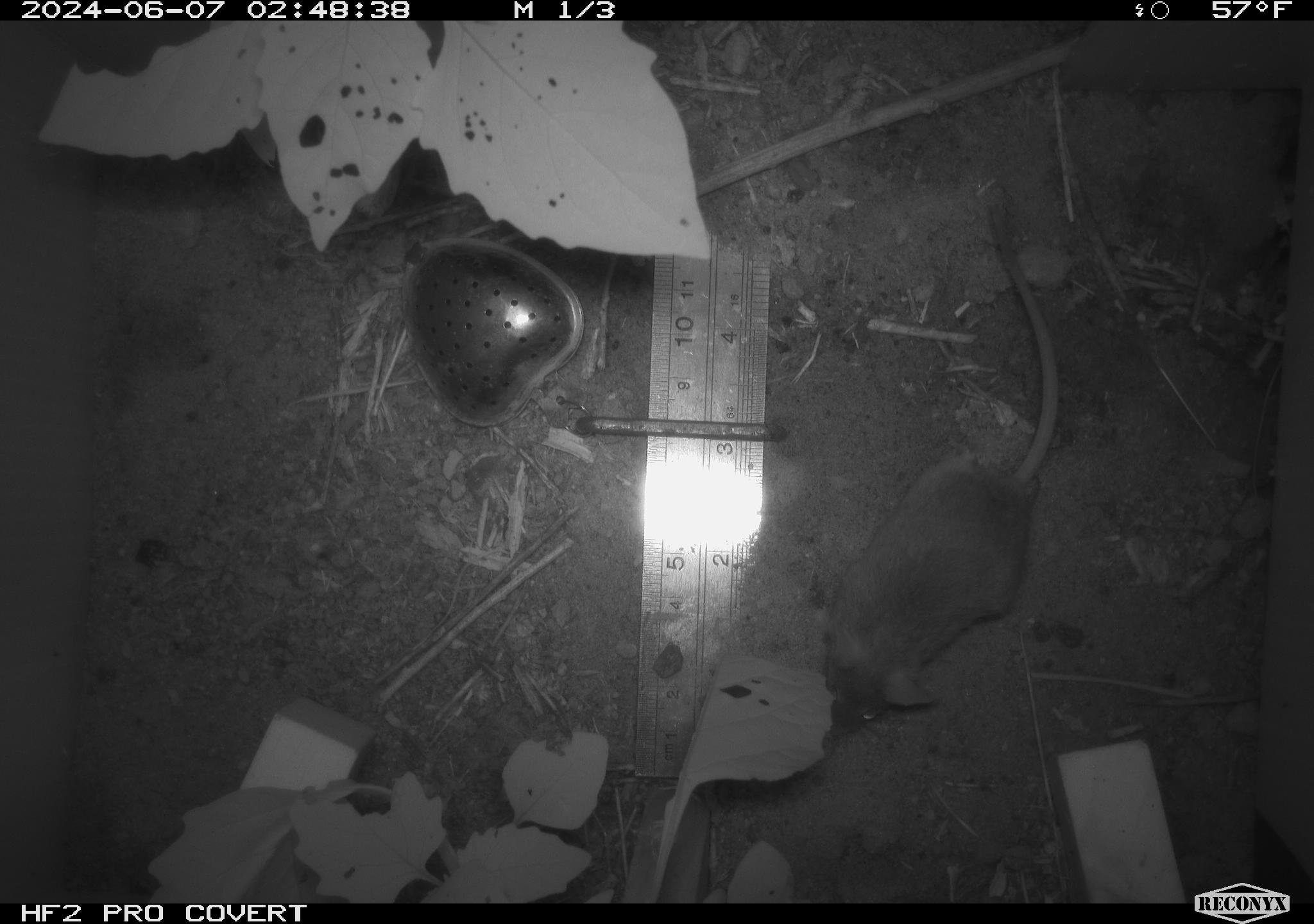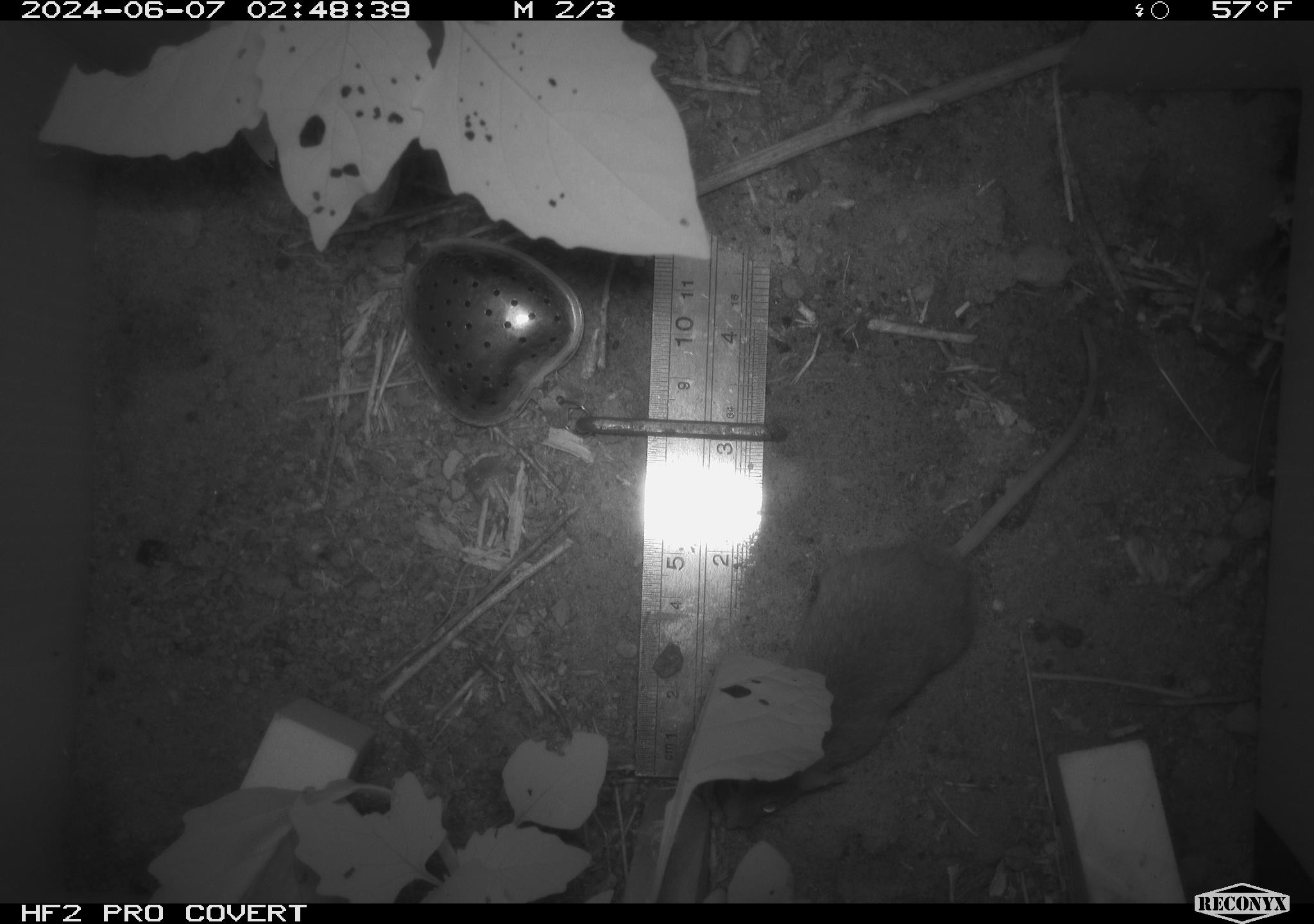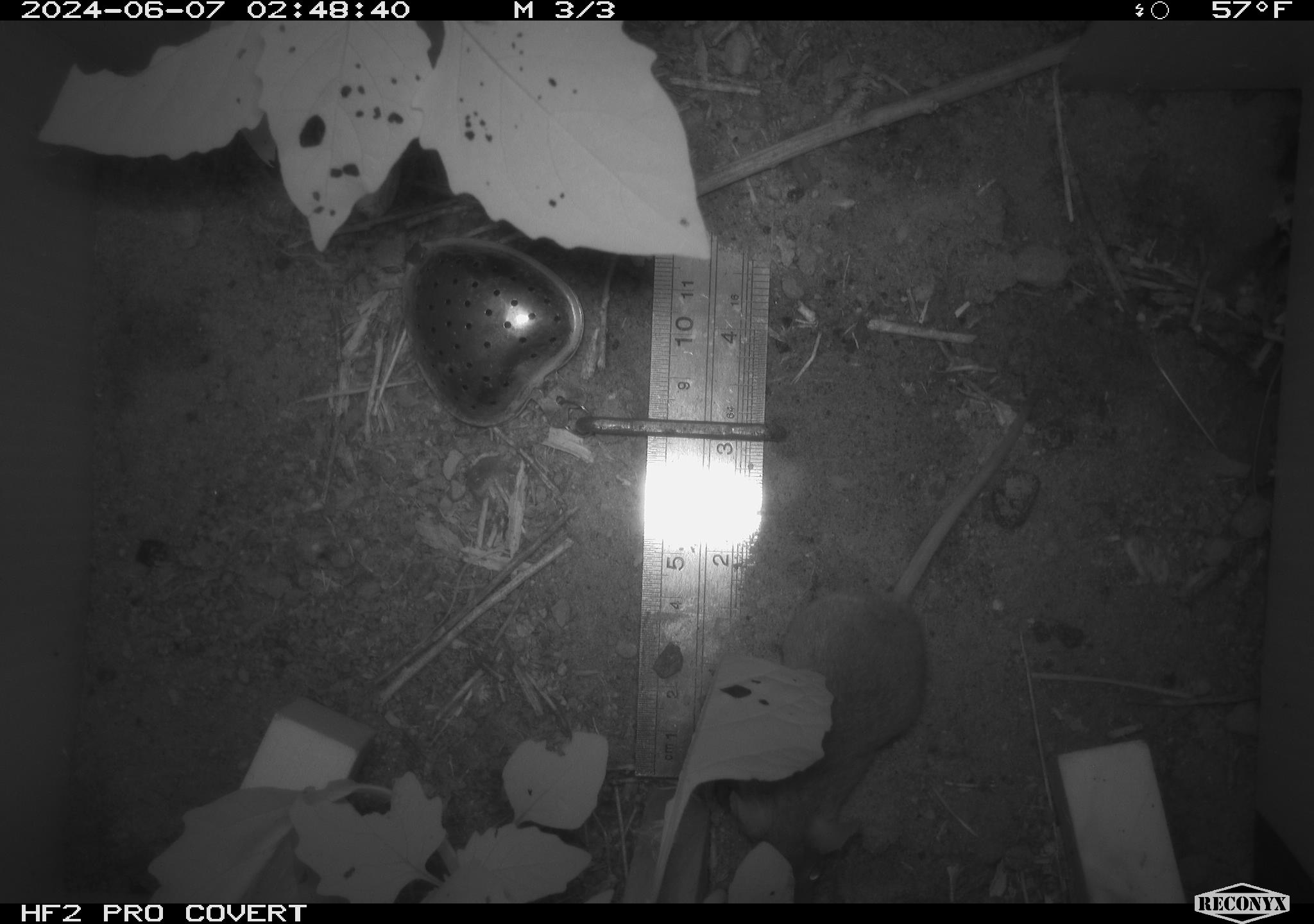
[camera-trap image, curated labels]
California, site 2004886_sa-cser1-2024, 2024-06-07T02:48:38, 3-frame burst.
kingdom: Animalia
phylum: Chordata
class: Mammalia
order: Rodentia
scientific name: Rodentia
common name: rodent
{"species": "rodent (Rodentia)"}